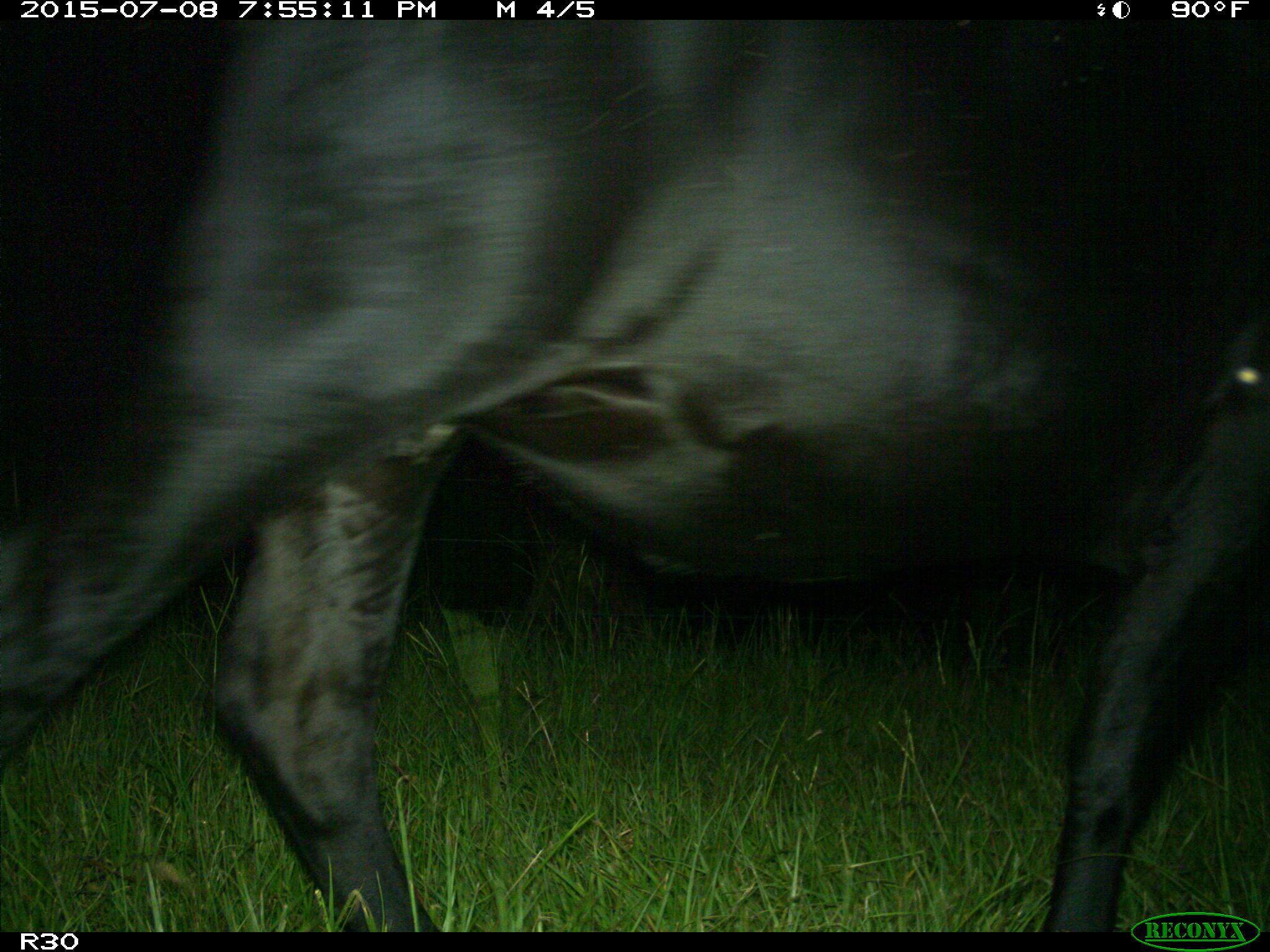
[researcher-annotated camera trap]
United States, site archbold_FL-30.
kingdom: Animalia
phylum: Chordata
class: Mammalia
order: Artiodactyla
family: Bovidae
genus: Bos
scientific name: Bos taurus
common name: domestic cow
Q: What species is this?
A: Bos taurus (domestic cow).